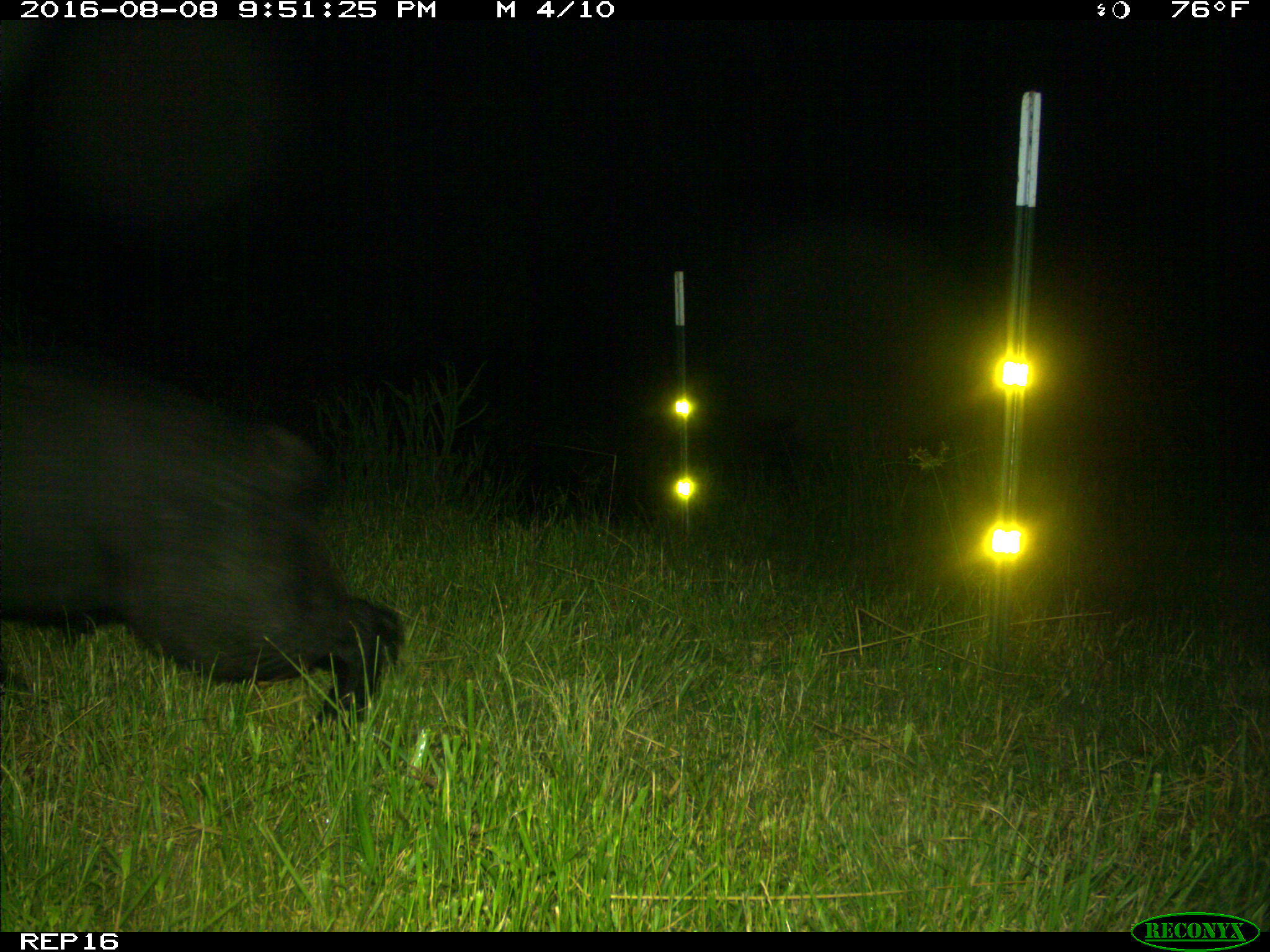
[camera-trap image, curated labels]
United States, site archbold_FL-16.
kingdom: Animalia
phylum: Chordata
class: Mammalia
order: Artiodactyla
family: Suidae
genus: Sus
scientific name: Sus scrofa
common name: wild boar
Sus scrofa (wild boar).